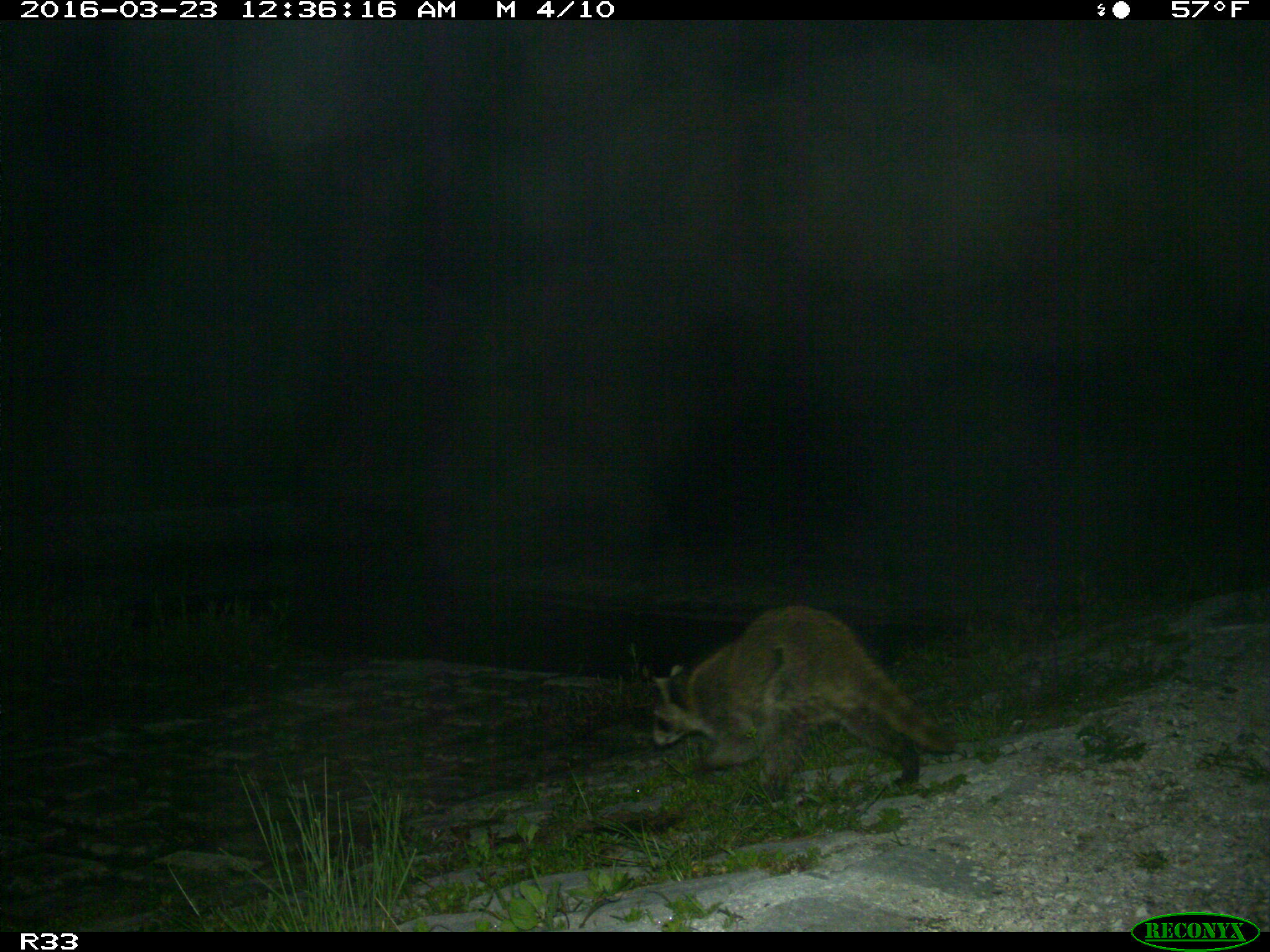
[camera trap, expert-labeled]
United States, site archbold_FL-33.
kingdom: Animalia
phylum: Chordata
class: Mammalia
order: Carnivora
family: Procyonidae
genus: Procyon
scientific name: Procyon lotor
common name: common raccoon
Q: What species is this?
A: Procyon lotor (common raccoon).